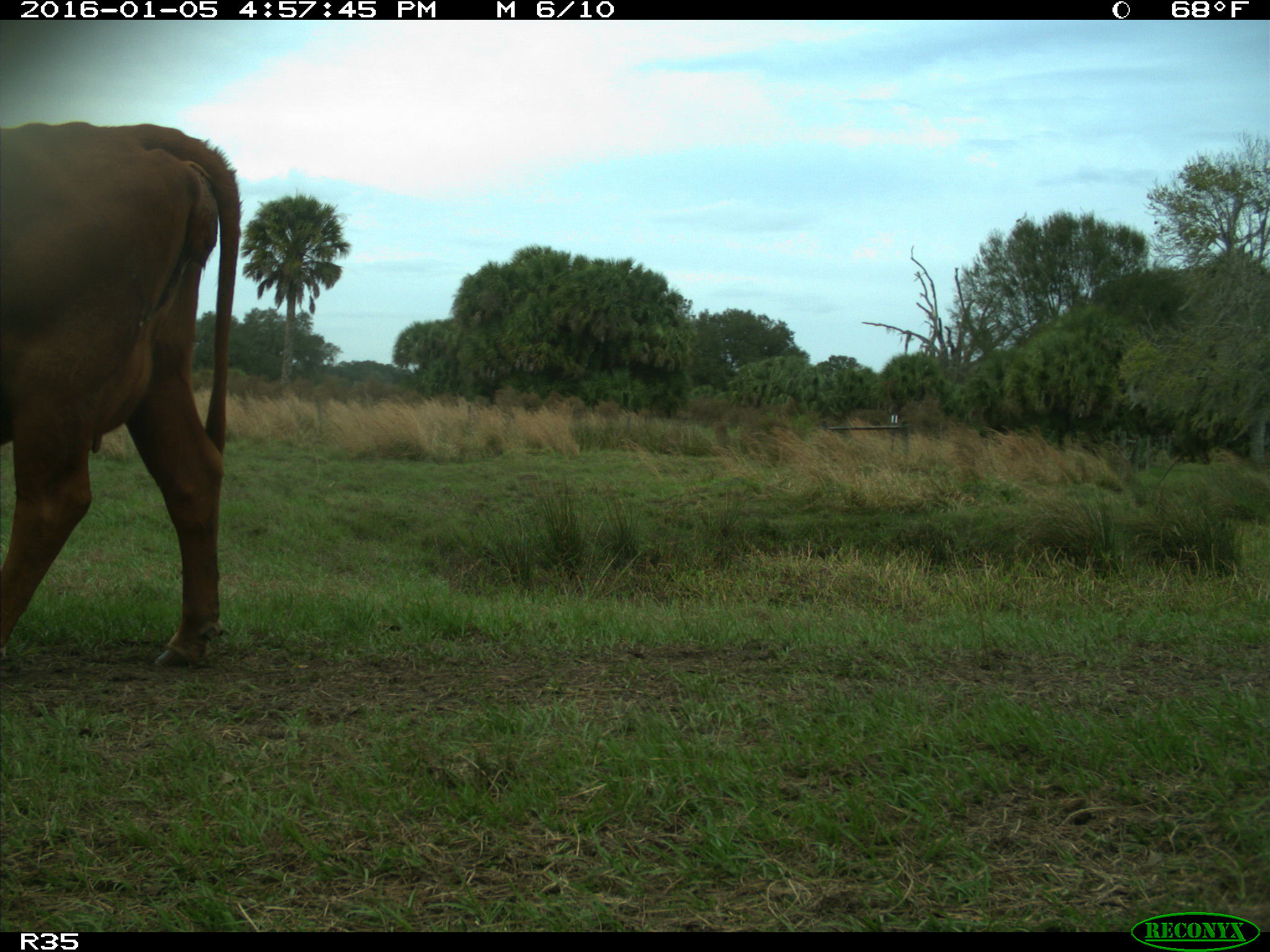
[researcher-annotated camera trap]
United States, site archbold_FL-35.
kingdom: Animalia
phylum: Chordata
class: Mammalia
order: Artiodactyla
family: Bovidae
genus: Bos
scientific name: Bos taurus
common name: domestic cow